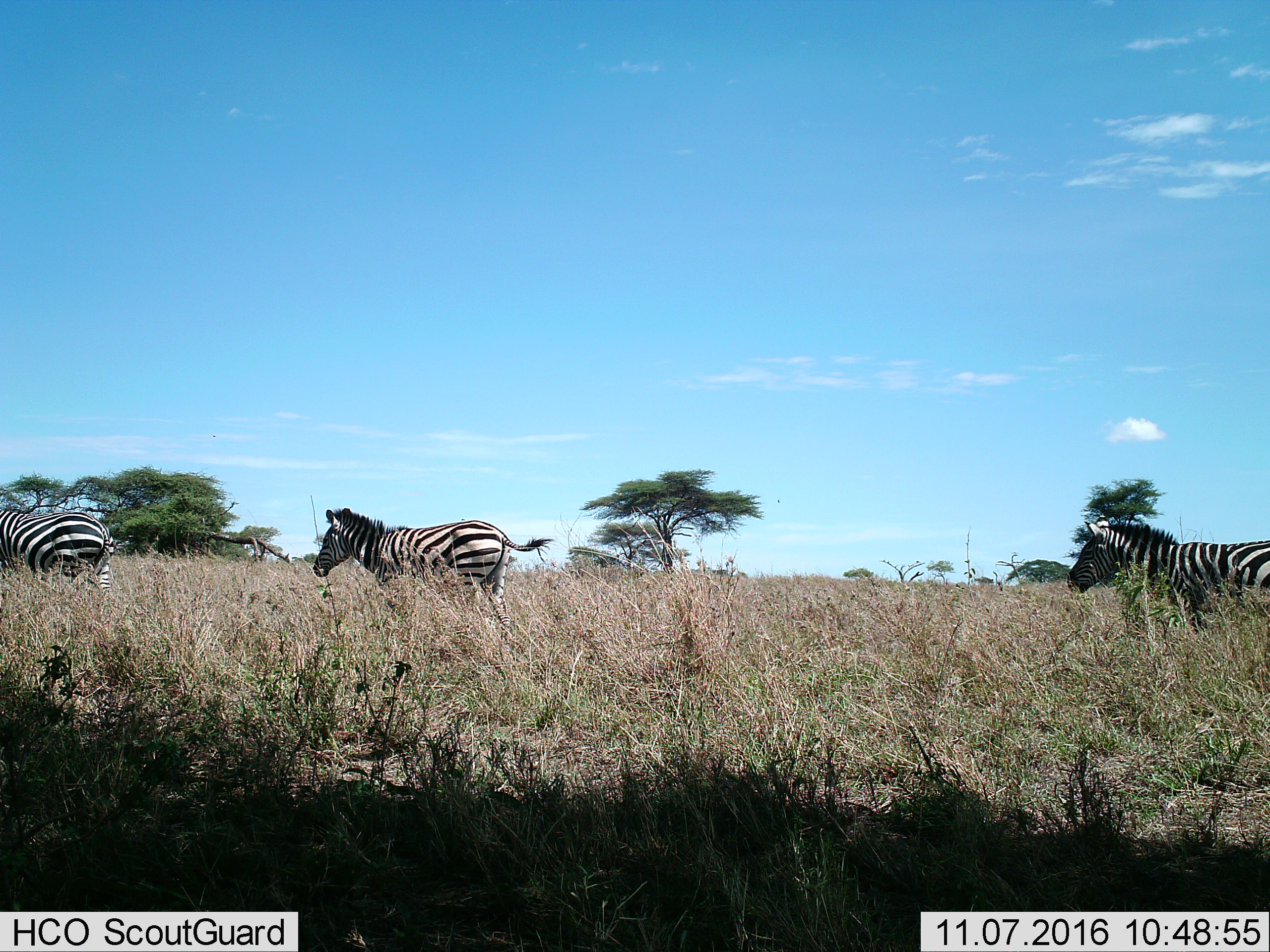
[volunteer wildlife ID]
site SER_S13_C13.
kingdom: Animalia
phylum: Chordata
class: Mammalia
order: Perissodactyla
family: Equidae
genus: Equus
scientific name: Equus quagga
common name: plains zebra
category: zebraplains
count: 3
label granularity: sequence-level